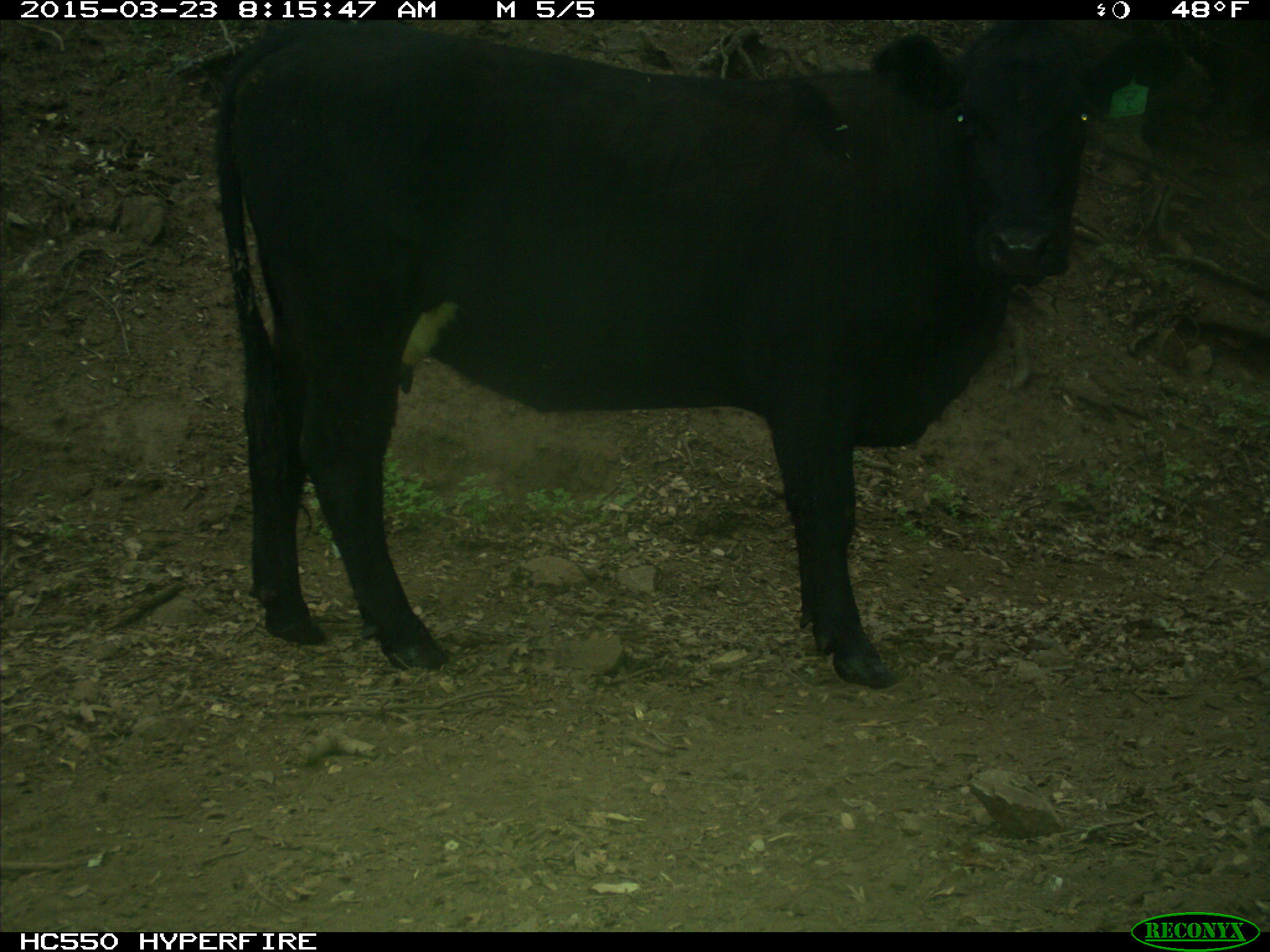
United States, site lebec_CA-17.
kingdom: Animalia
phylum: Chordata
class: Mammalia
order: Artiodactyla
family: Bovidae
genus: Bos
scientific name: Bos taurus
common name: domestic cow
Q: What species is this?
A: Bos taurus (domestic cow).